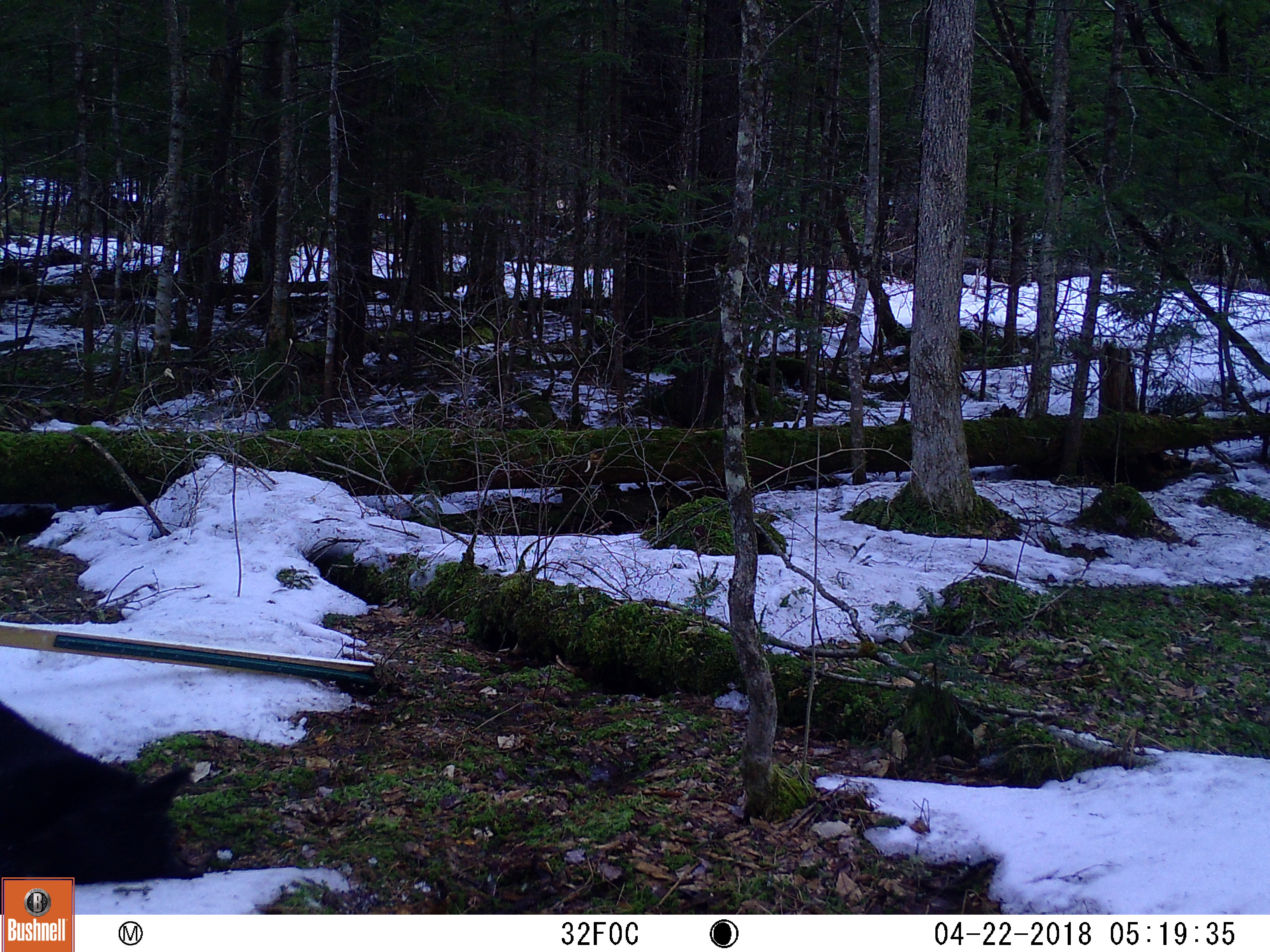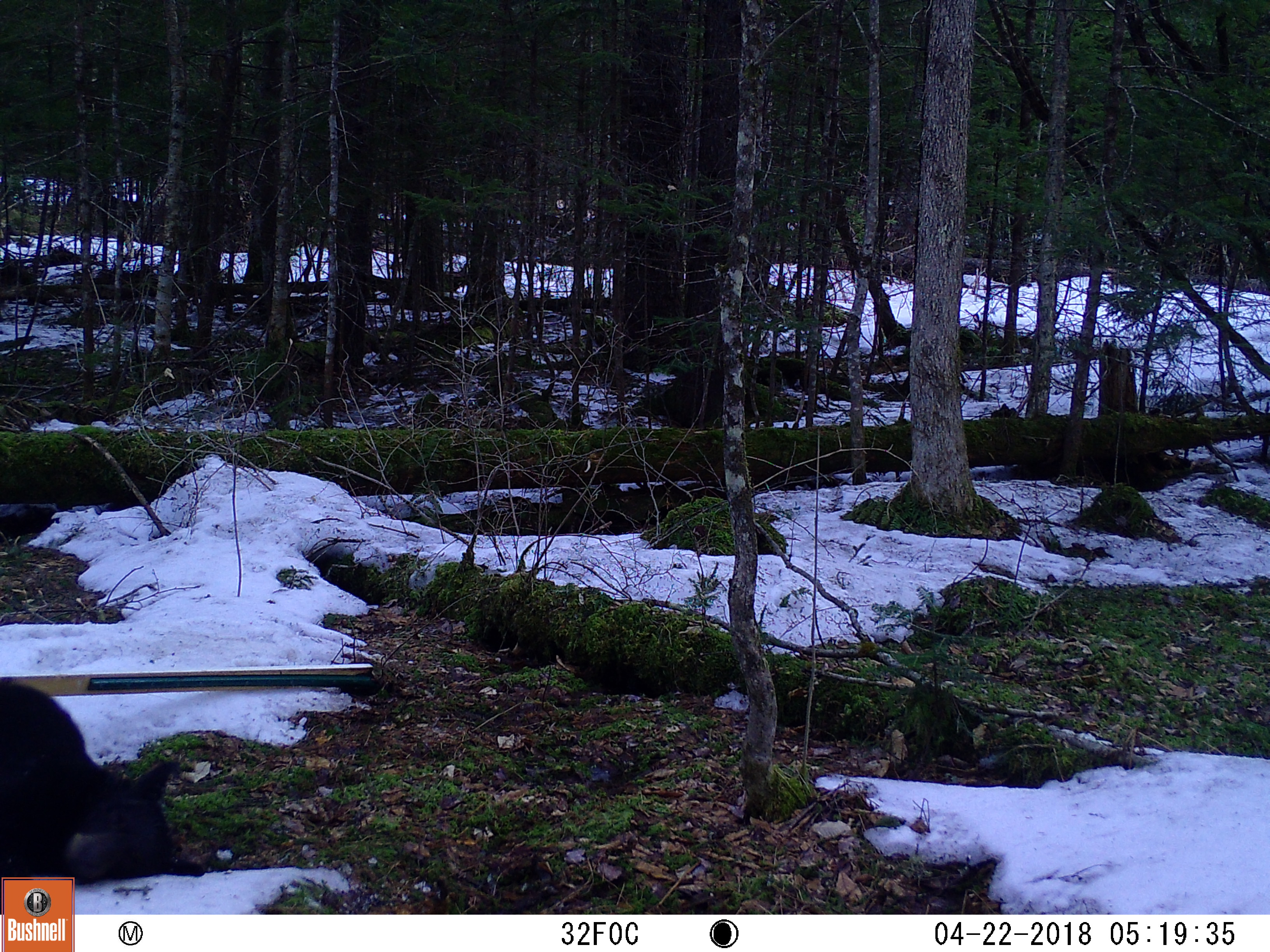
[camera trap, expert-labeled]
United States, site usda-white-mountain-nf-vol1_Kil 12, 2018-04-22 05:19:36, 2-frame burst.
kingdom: Animalia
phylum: Chordata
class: Mammalia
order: Carnivora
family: Ursidae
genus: Ursus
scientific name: Ursus americanus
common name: black bear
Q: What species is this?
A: Black bear (Ursus americanus).